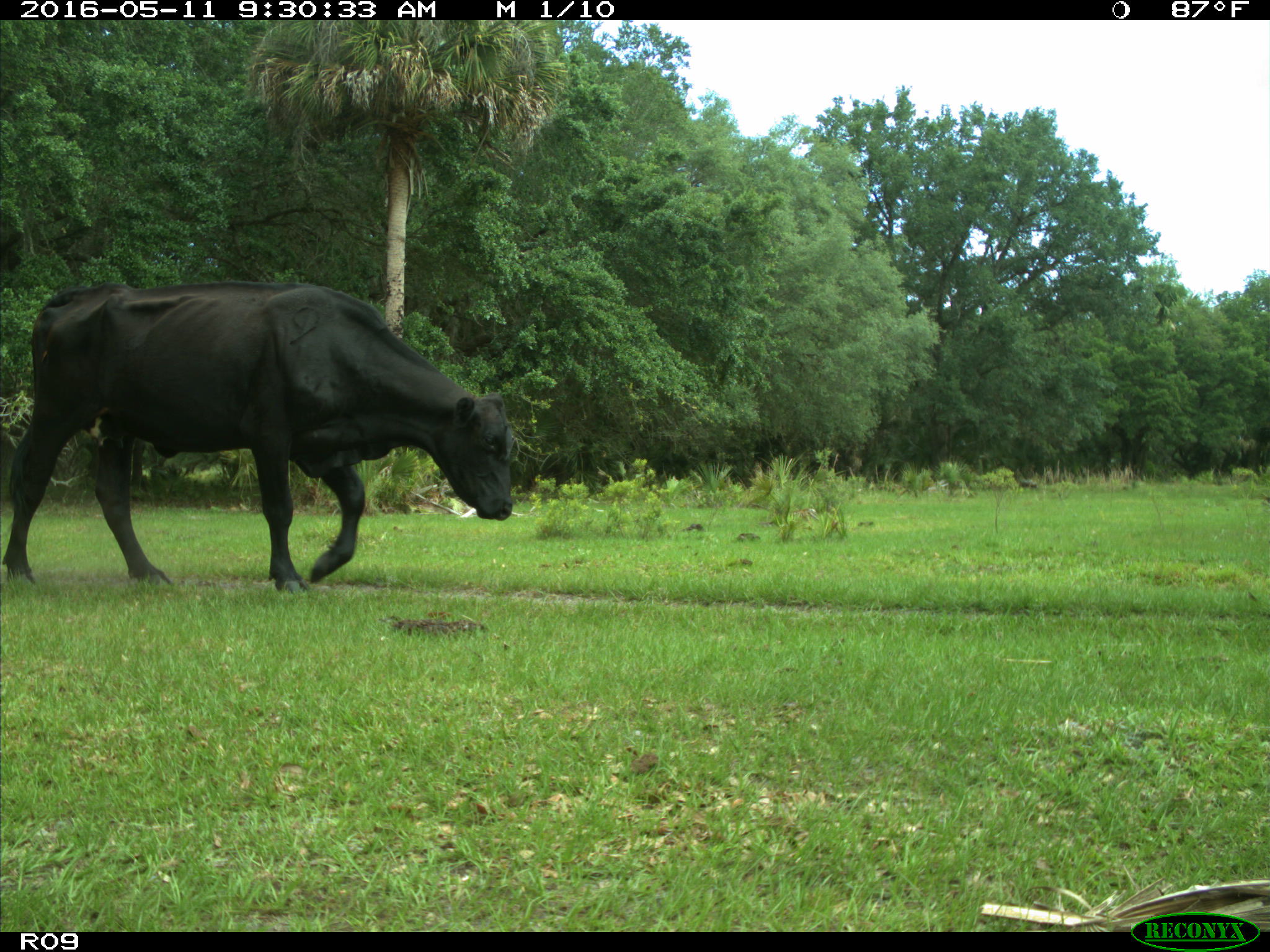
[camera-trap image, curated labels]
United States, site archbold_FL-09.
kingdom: Animalia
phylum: Chordata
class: Mammalia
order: Artiodactyla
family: Bovidae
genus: Bos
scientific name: Bos taurus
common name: domestic cow